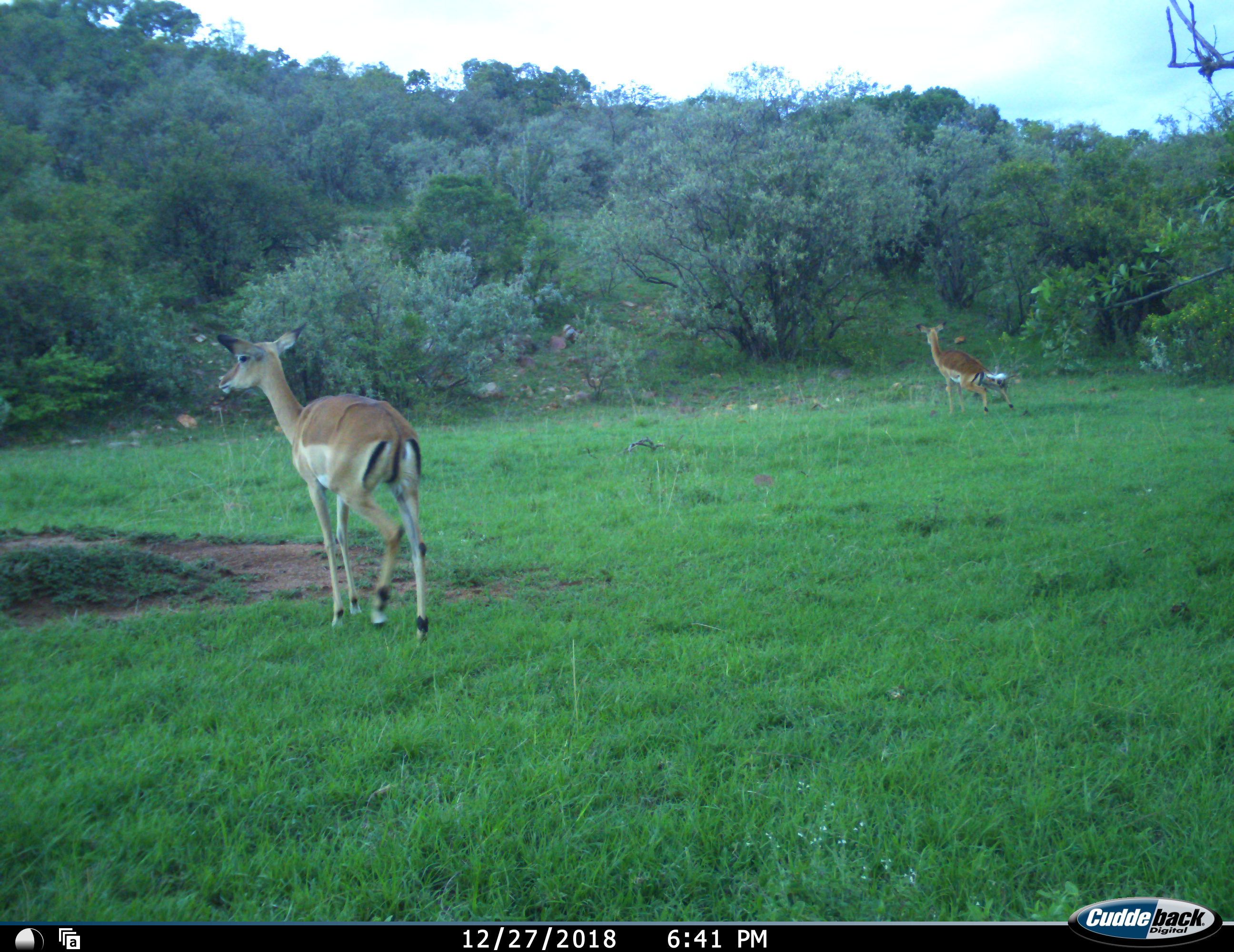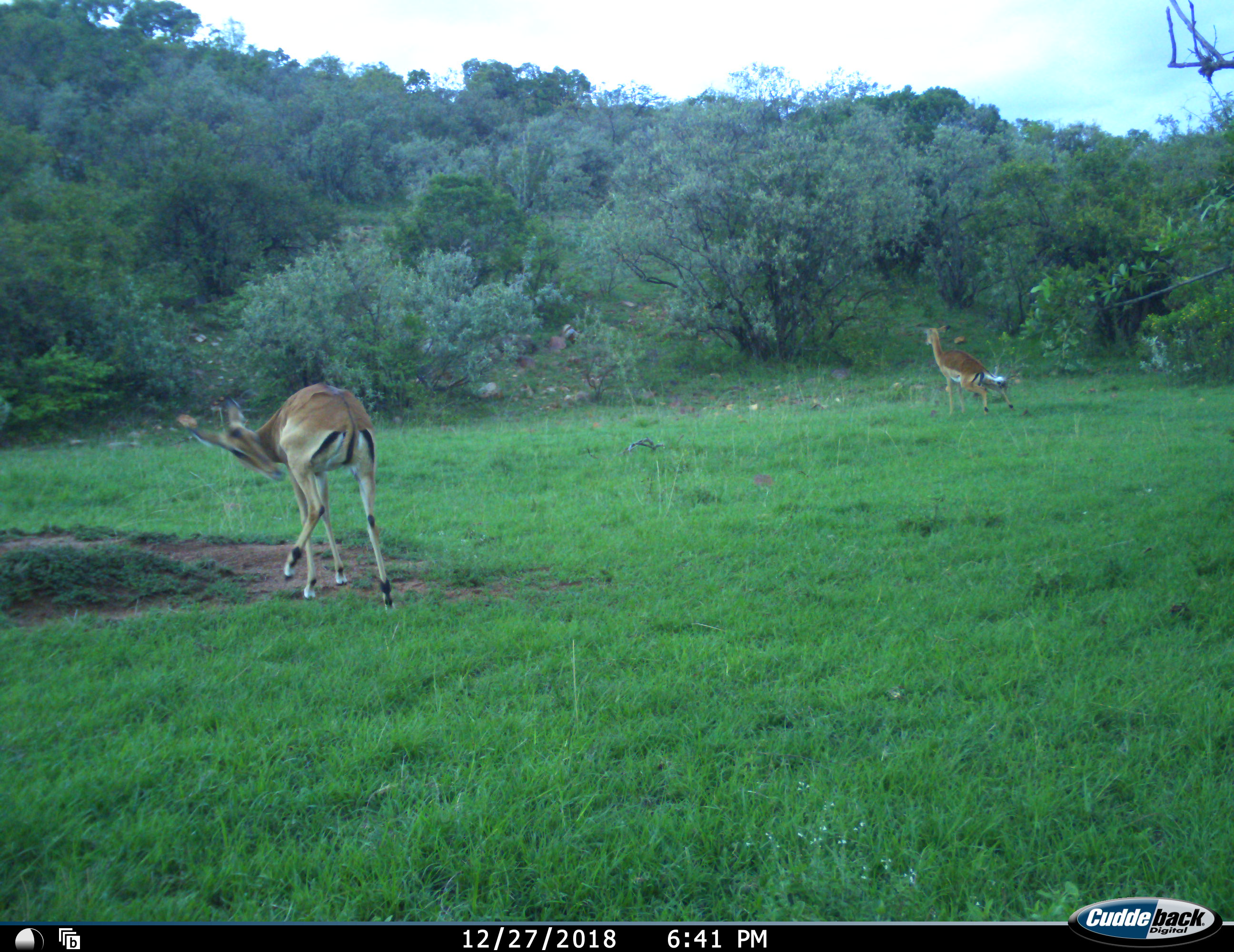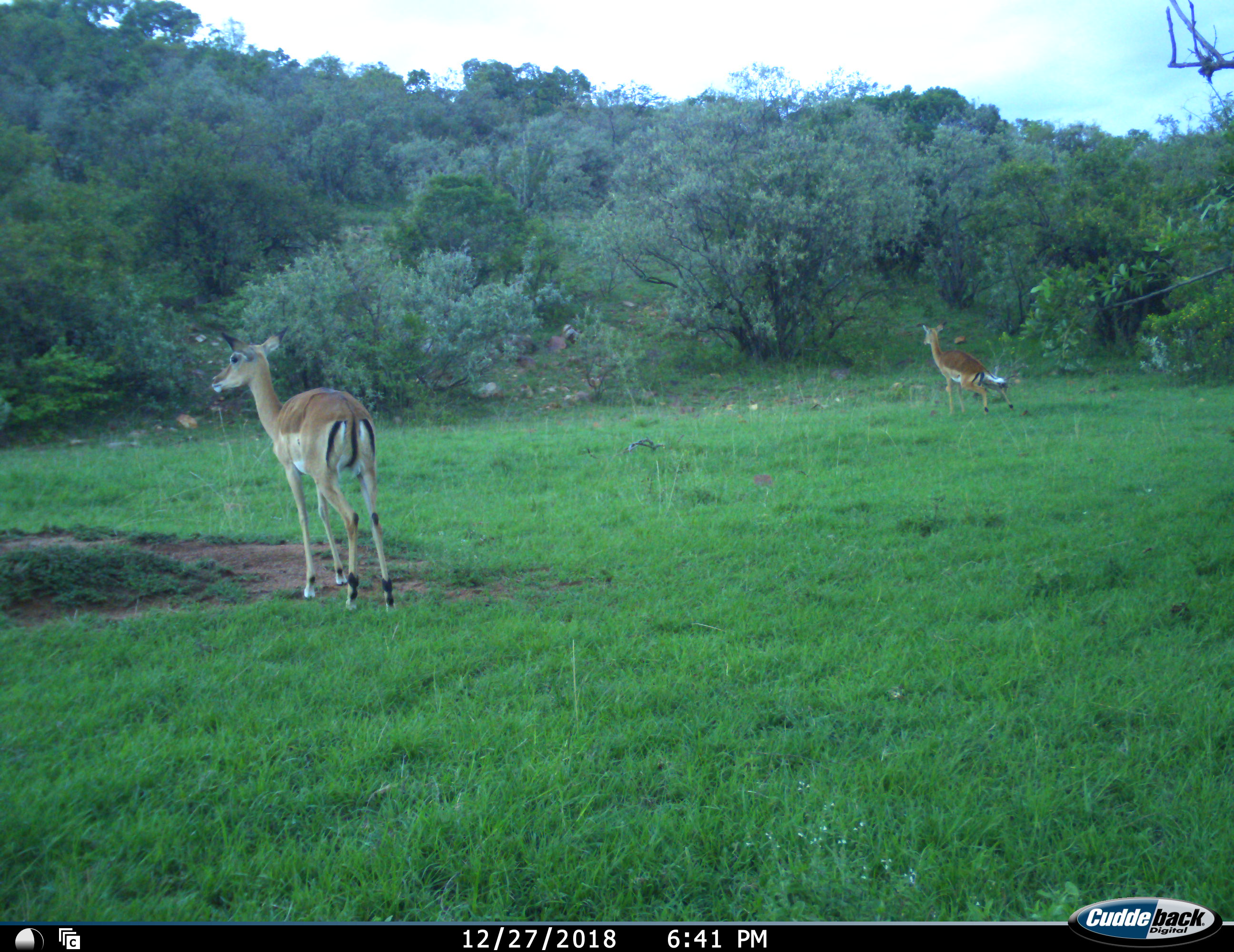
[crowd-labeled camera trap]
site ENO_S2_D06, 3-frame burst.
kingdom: Animalia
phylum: Chordata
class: Mammalia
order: Artiodactyla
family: Bovidae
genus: Aepyceros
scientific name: Aepyceros melampus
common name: impala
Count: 2.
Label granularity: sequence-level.